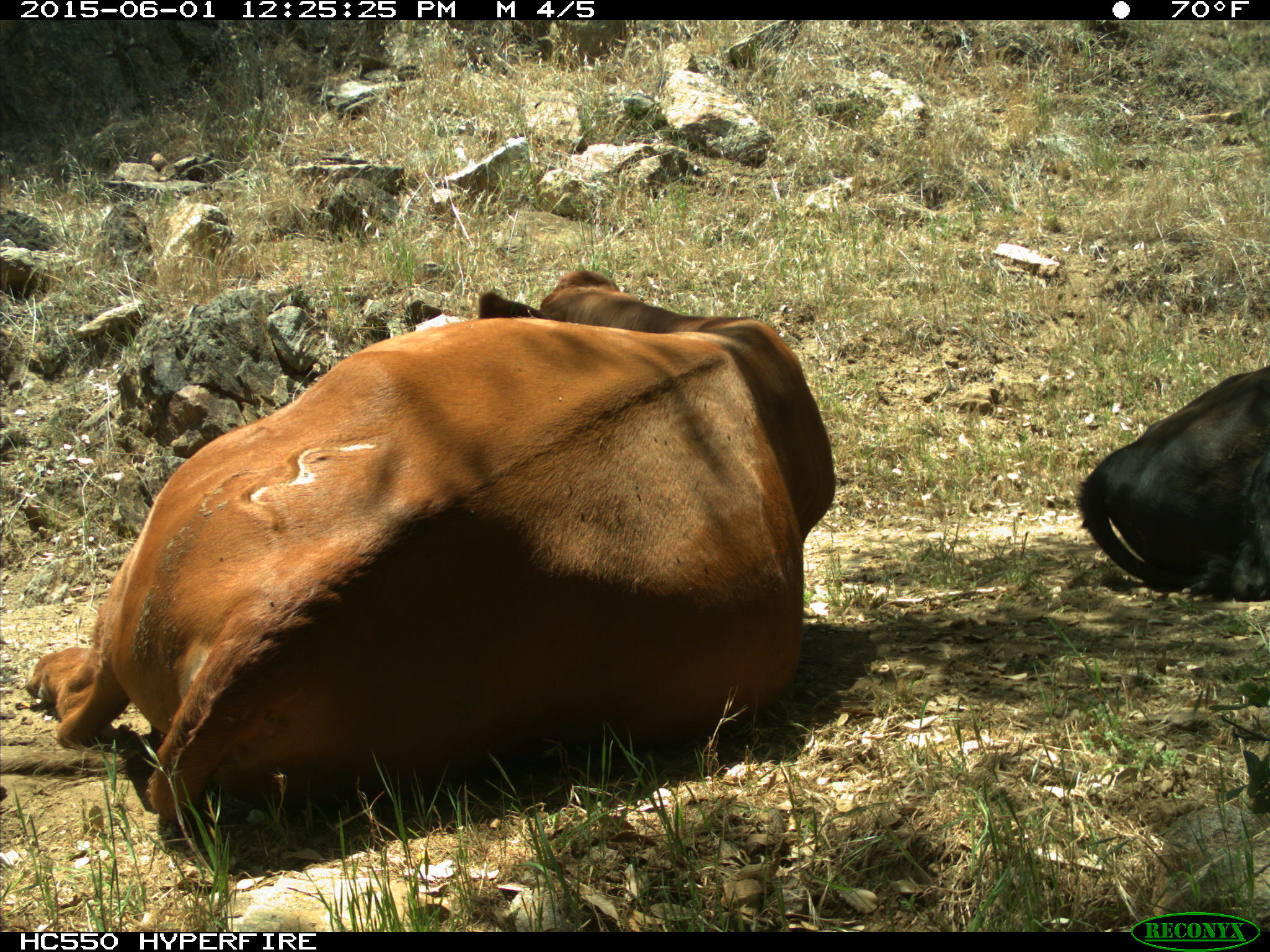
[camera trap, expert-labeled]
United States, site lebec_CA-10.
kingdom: Animalia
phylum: Chordata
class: Mammalia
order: Artiodactyla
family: Bovidae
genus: Bos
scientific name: Bos taurus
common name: domestic cow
Bos taurus (domestic cow).